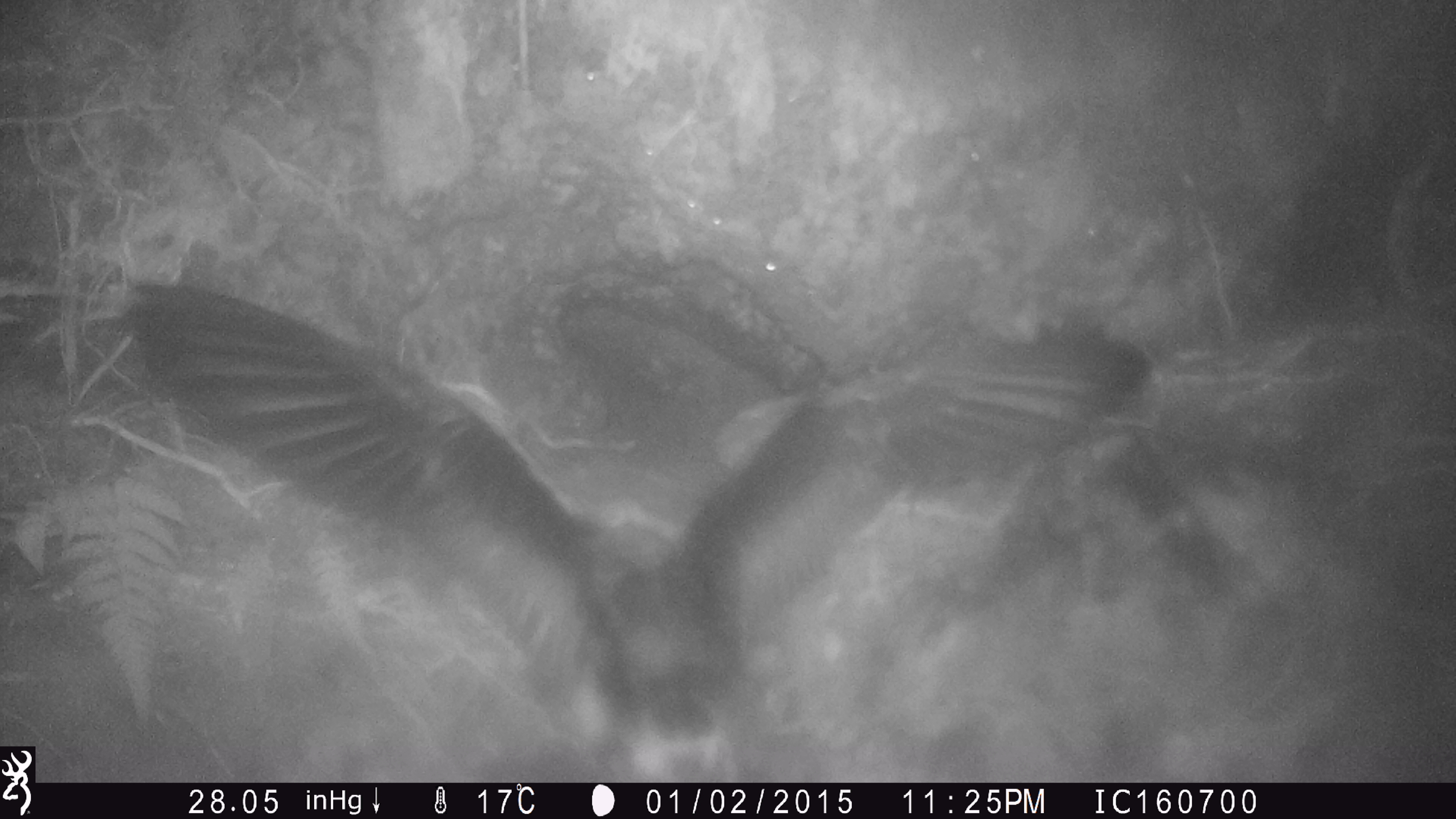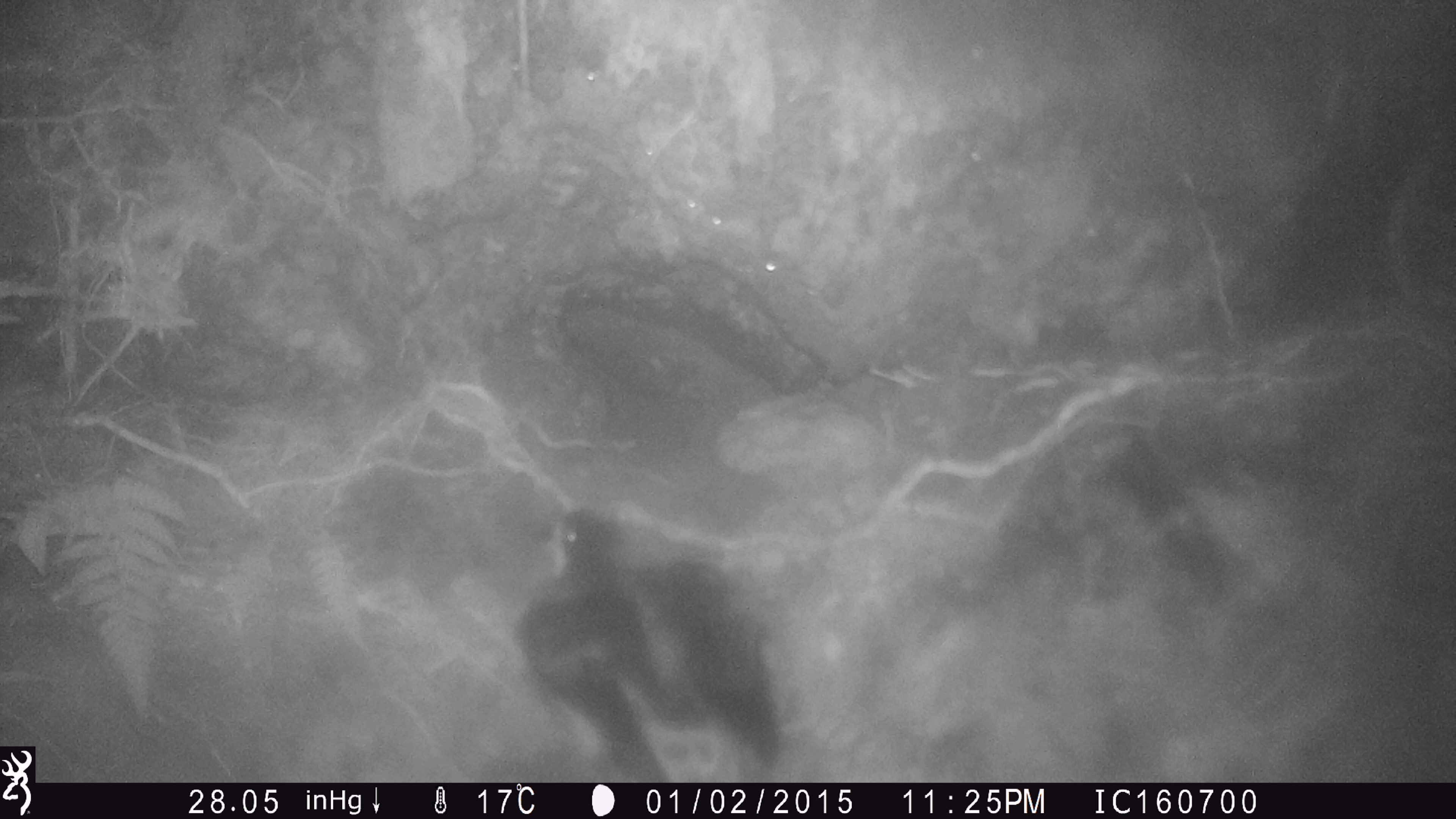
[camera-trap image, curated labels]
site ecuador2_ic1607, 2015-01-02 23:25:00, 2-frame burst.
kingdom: Animalia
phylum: Chordata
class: Aves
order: Procellariiformes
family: Procellariidae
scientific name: Procellariidae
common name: petrel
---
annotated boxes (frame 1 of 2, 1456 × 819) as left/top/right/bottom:
petrel: 119/279/1156/784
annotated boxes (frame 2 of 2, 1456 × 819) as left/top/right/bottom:
petrel: 501/506/773/782